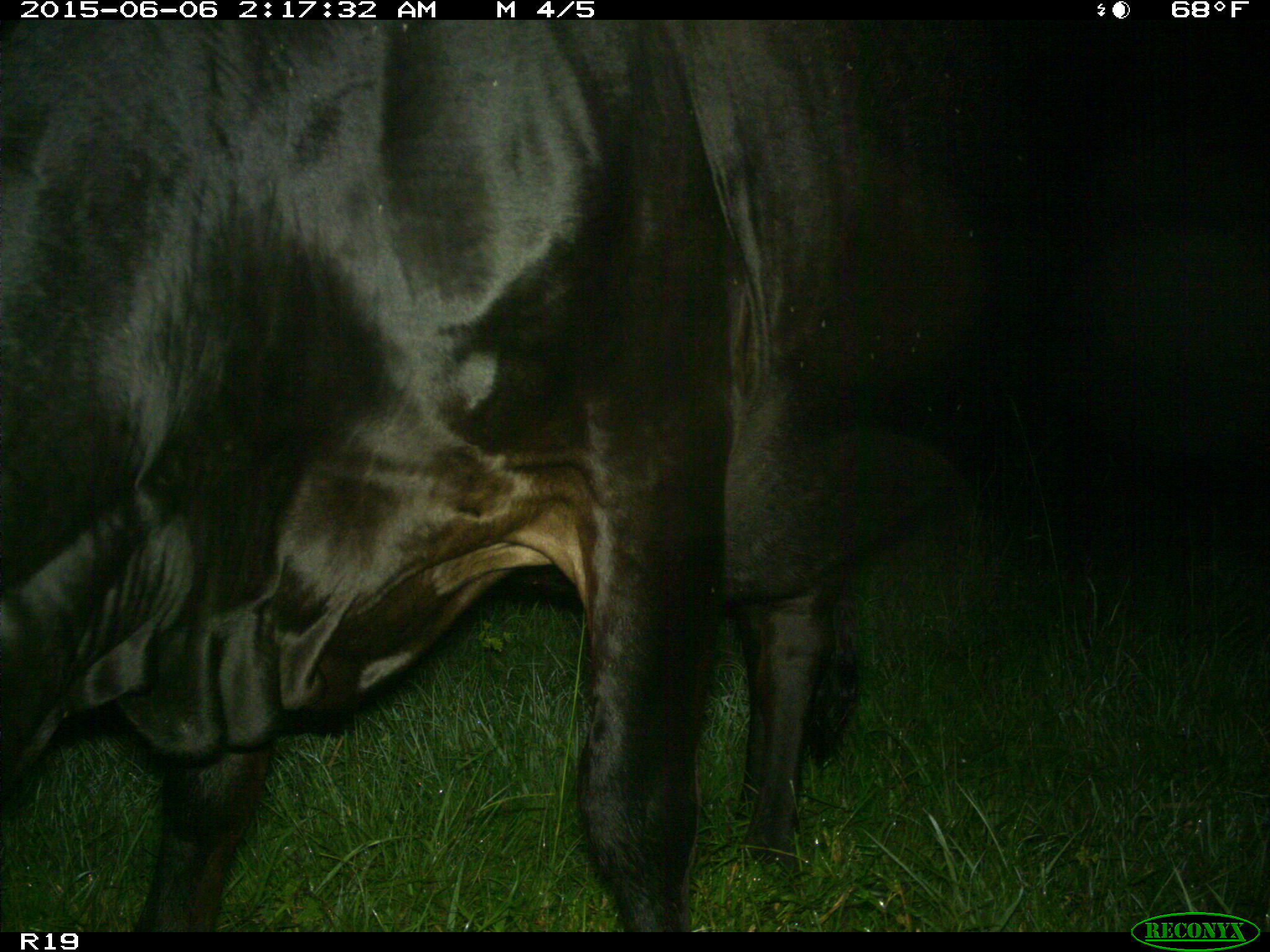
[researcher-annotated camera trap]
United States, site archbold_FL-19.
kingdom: Animalia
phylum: Chordata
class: Mammalia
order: Artiodactyla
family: Bovidae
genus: Bos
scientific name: Bos taurus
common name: domestic cow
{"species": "Bos taurus (domestic cow)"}